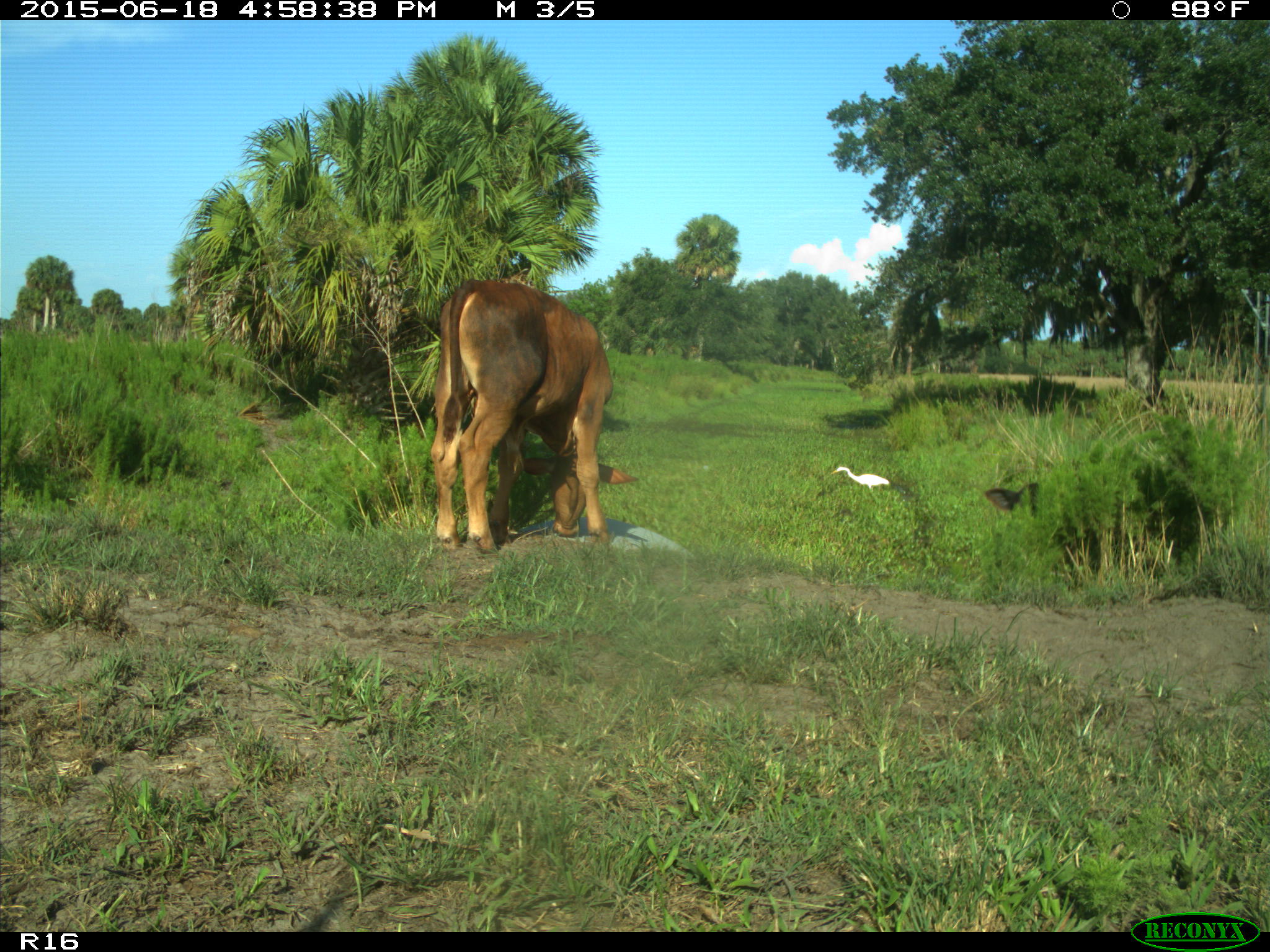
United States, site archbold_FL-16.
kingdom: Animalia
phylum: Chordata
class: Mammalia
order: Artiodactyla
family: Bovidae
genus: Bos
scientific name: Bos taurus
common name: domestic cow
Bos taurus (domestic cow).